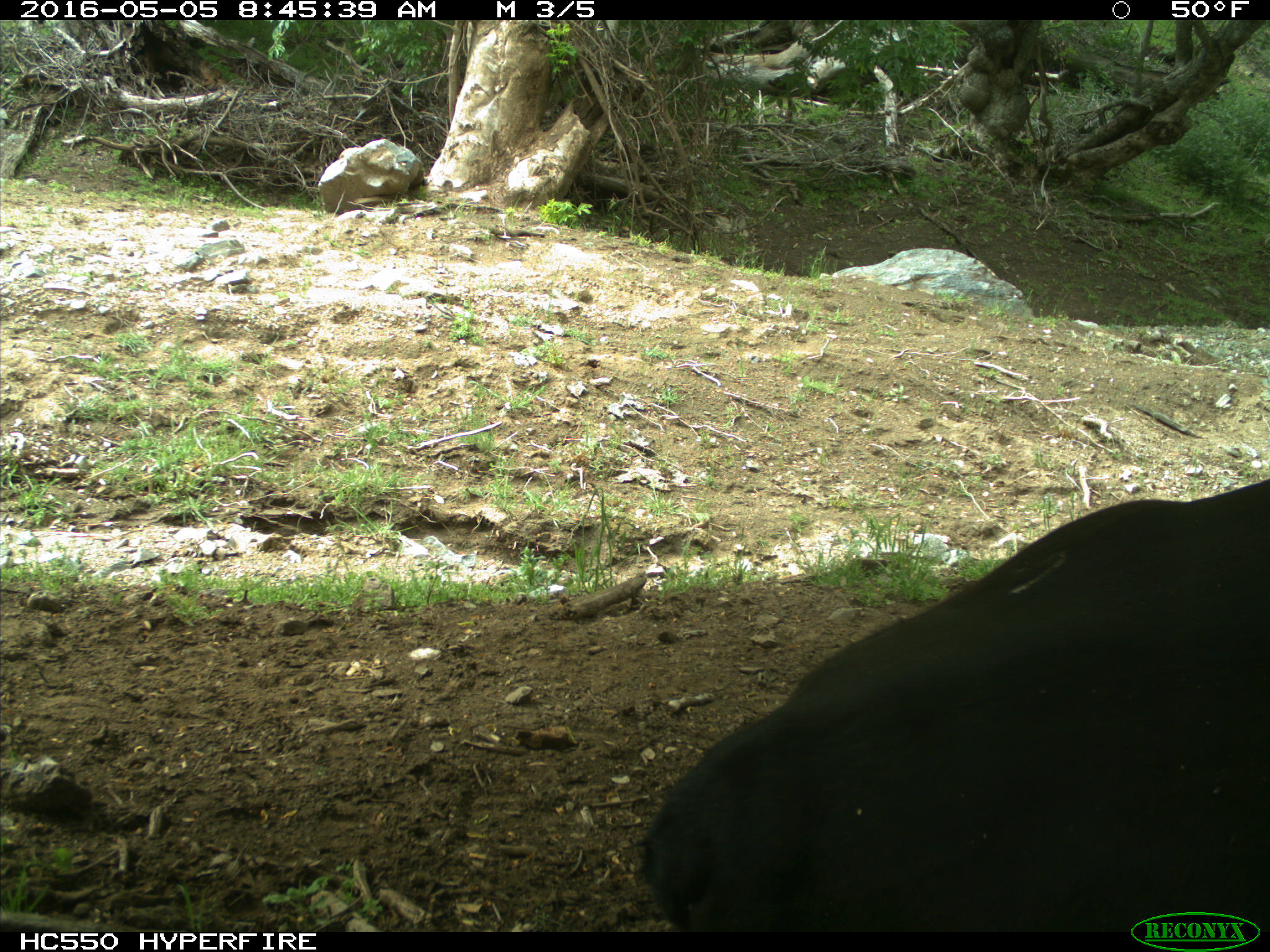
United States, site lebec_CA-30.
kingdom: Animalia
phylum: Chordata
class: Mammalia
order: Artiodactyla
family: Bovidae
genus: Bos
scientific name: Bos taurus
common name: domestic cow